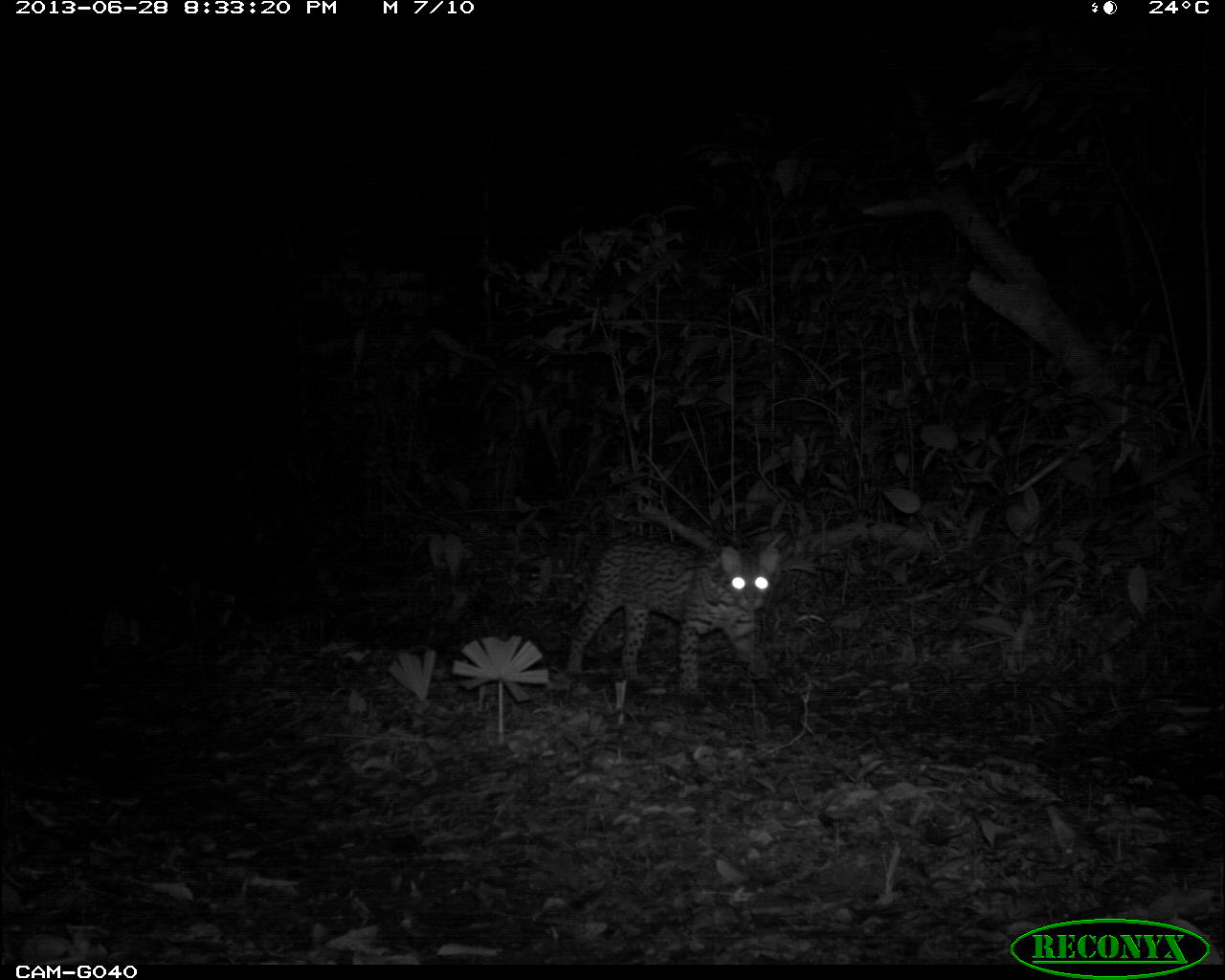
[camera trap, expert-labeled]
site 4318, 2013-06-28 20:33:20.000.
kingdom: Animalia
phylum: Chordata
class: Mammalia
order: Carnivora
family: Felidae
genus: Leopardus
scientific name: Leopardus pardalis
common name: ocelot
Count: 1.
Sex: female.